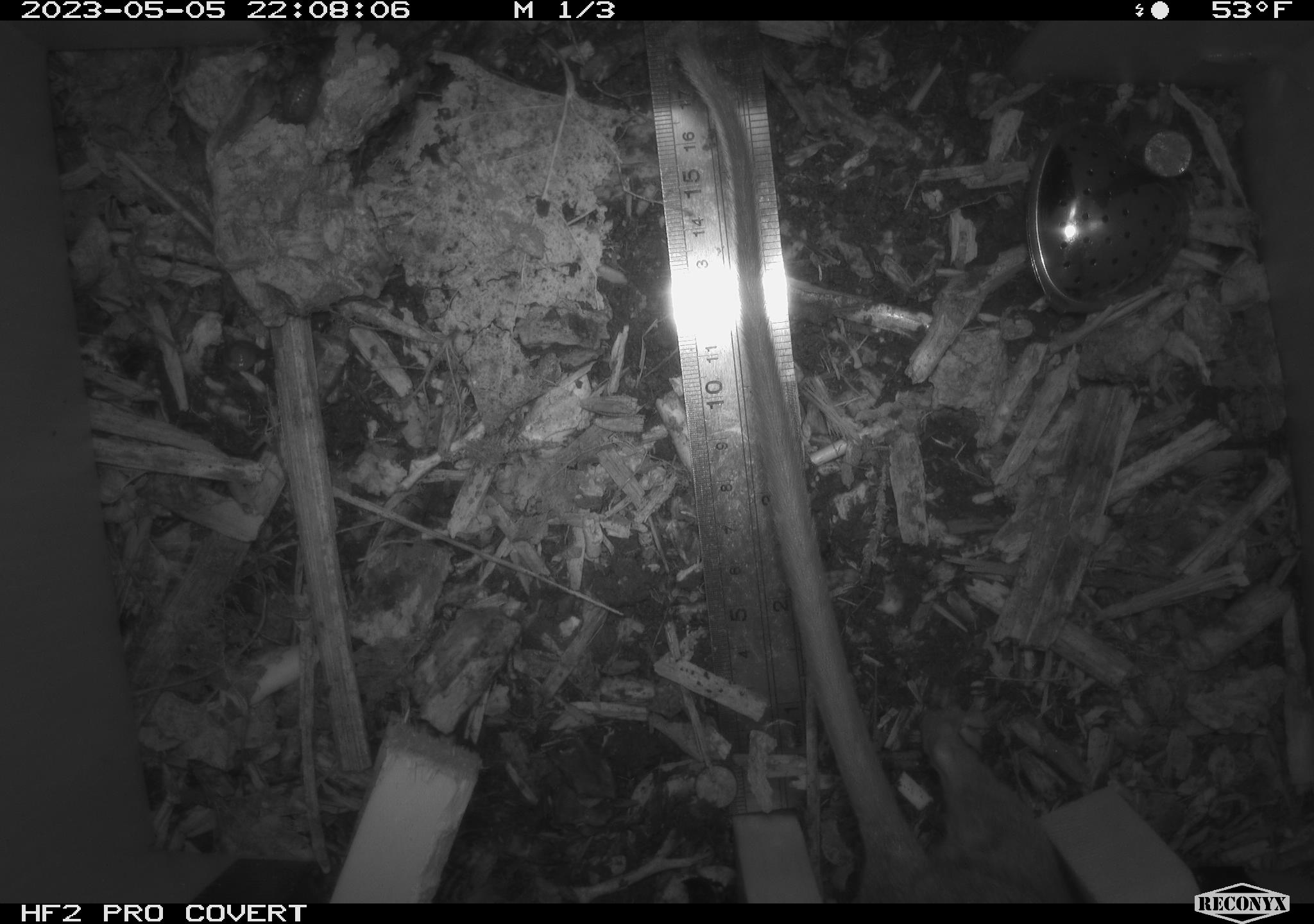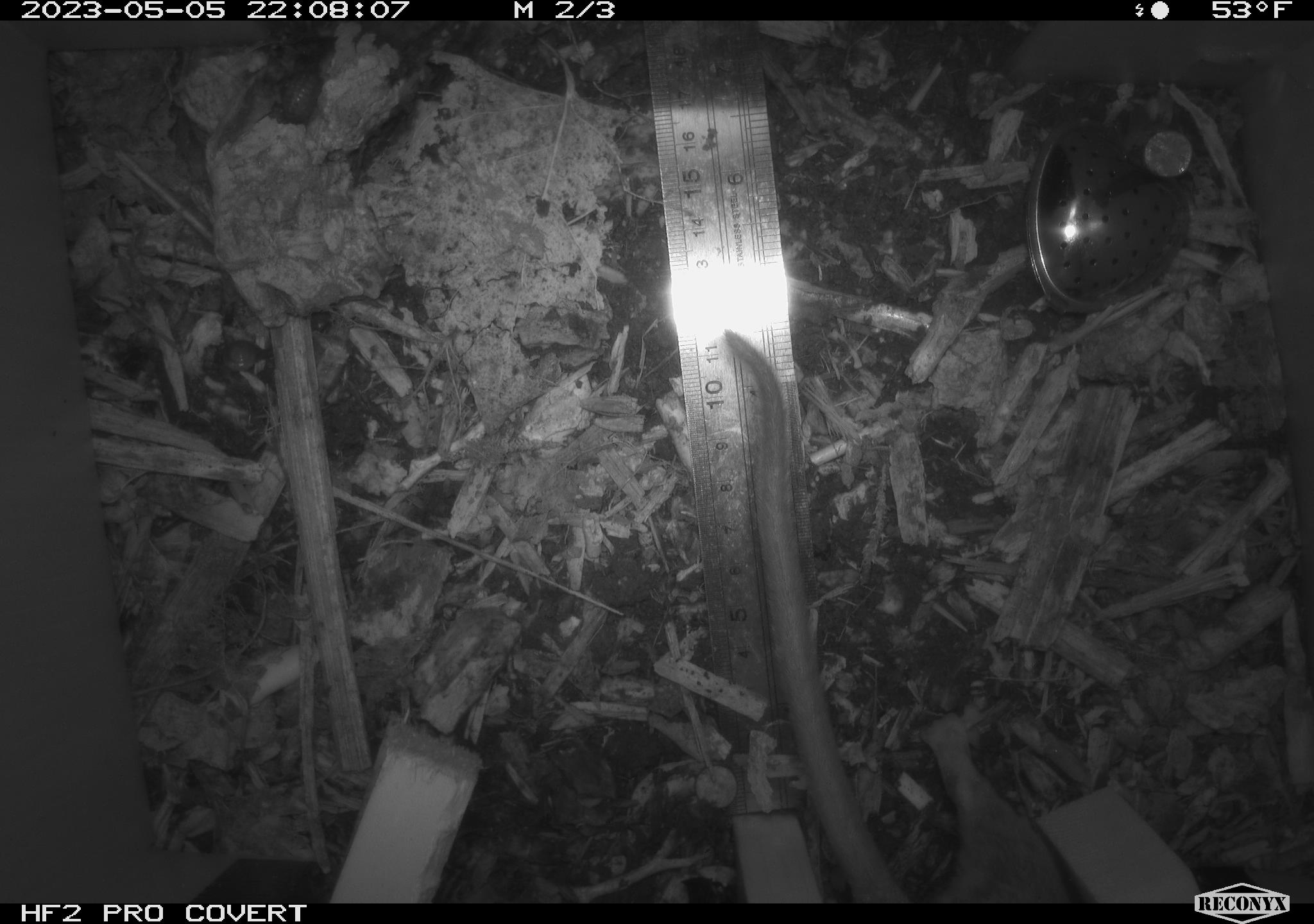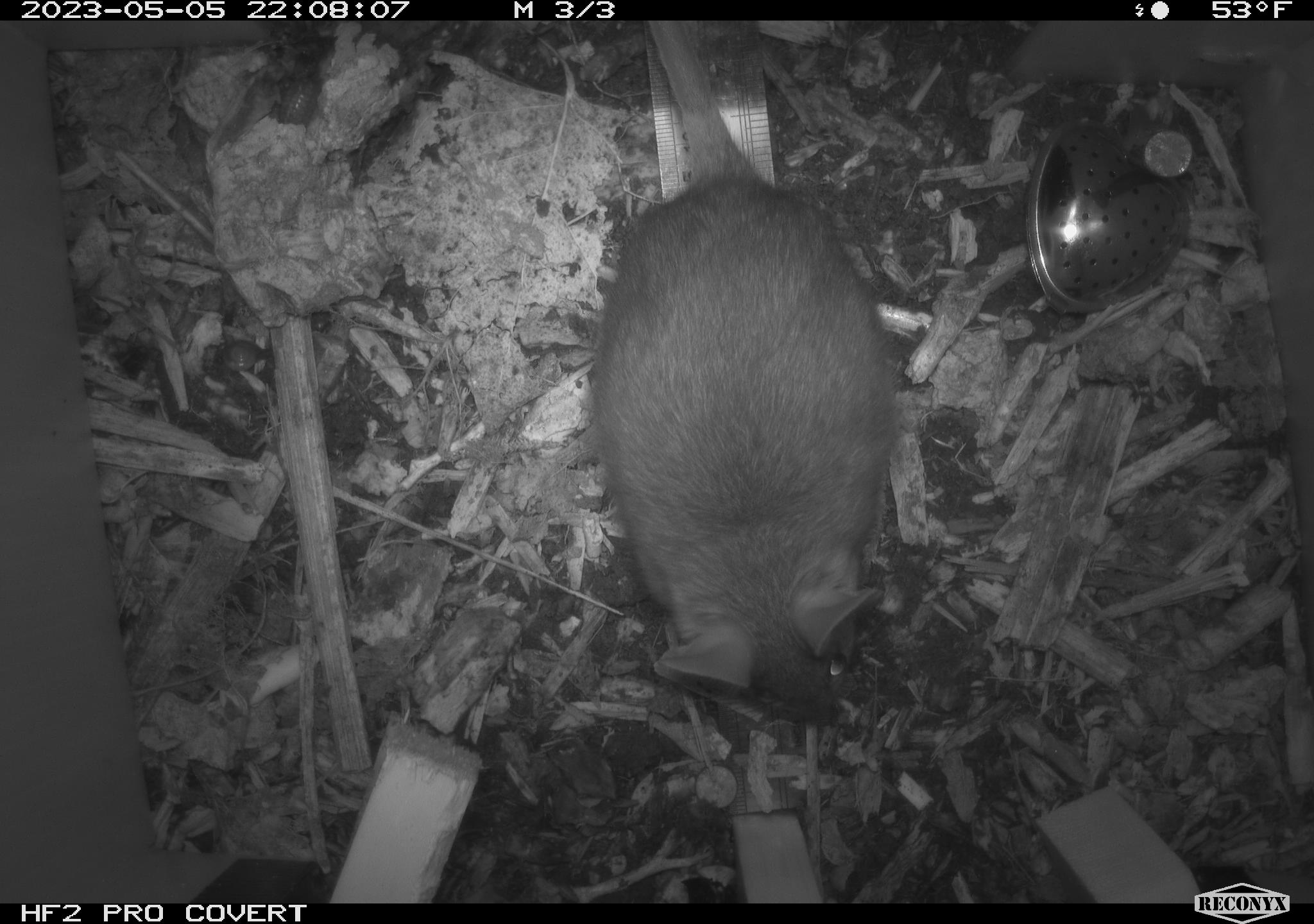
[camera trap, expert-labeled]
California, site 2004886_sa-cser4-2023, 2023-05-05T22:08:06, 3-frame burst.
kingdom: Animalia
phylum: Chordata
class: Mammalia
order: Rodentia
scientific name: Rodentia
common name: mouse species